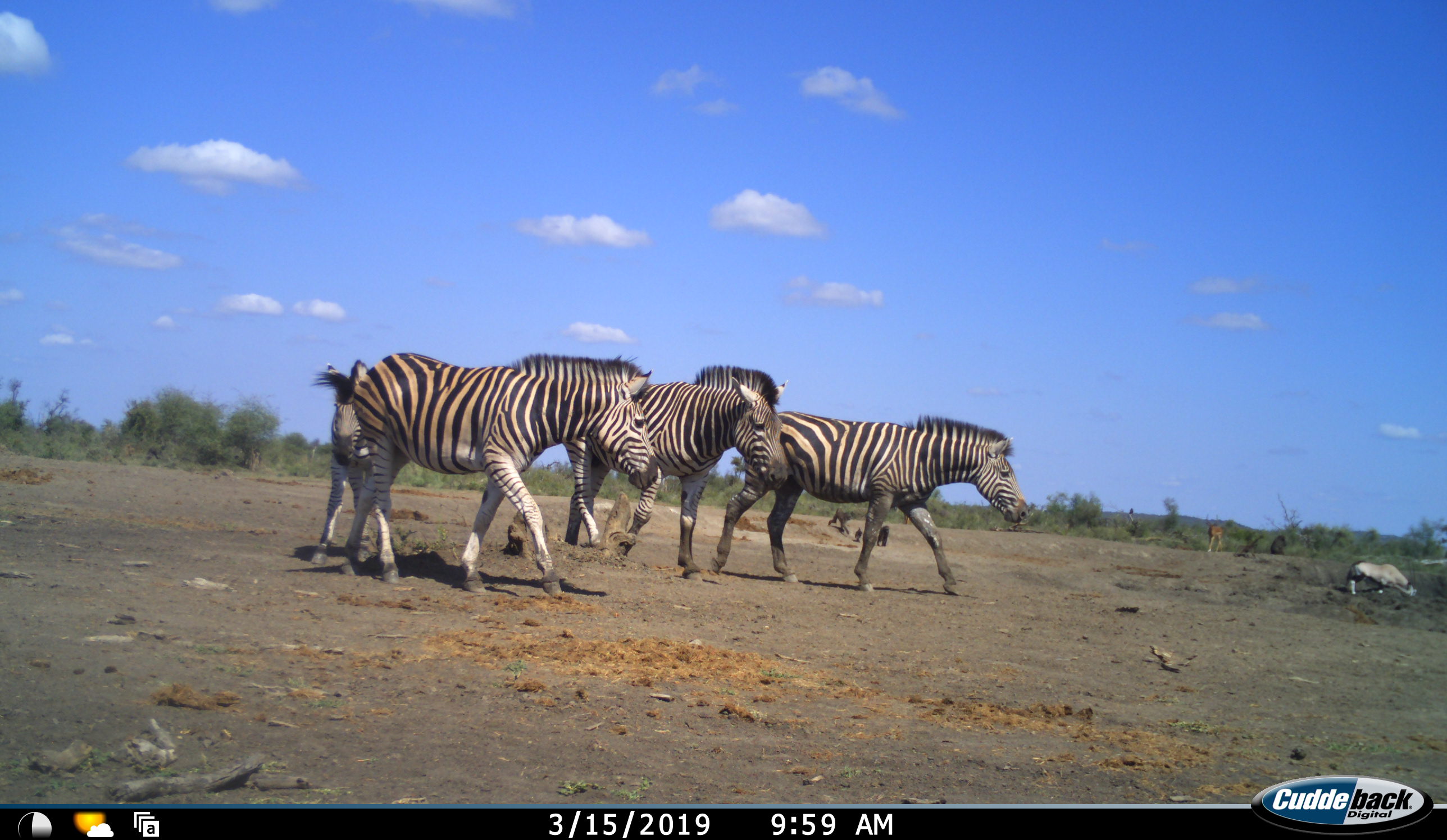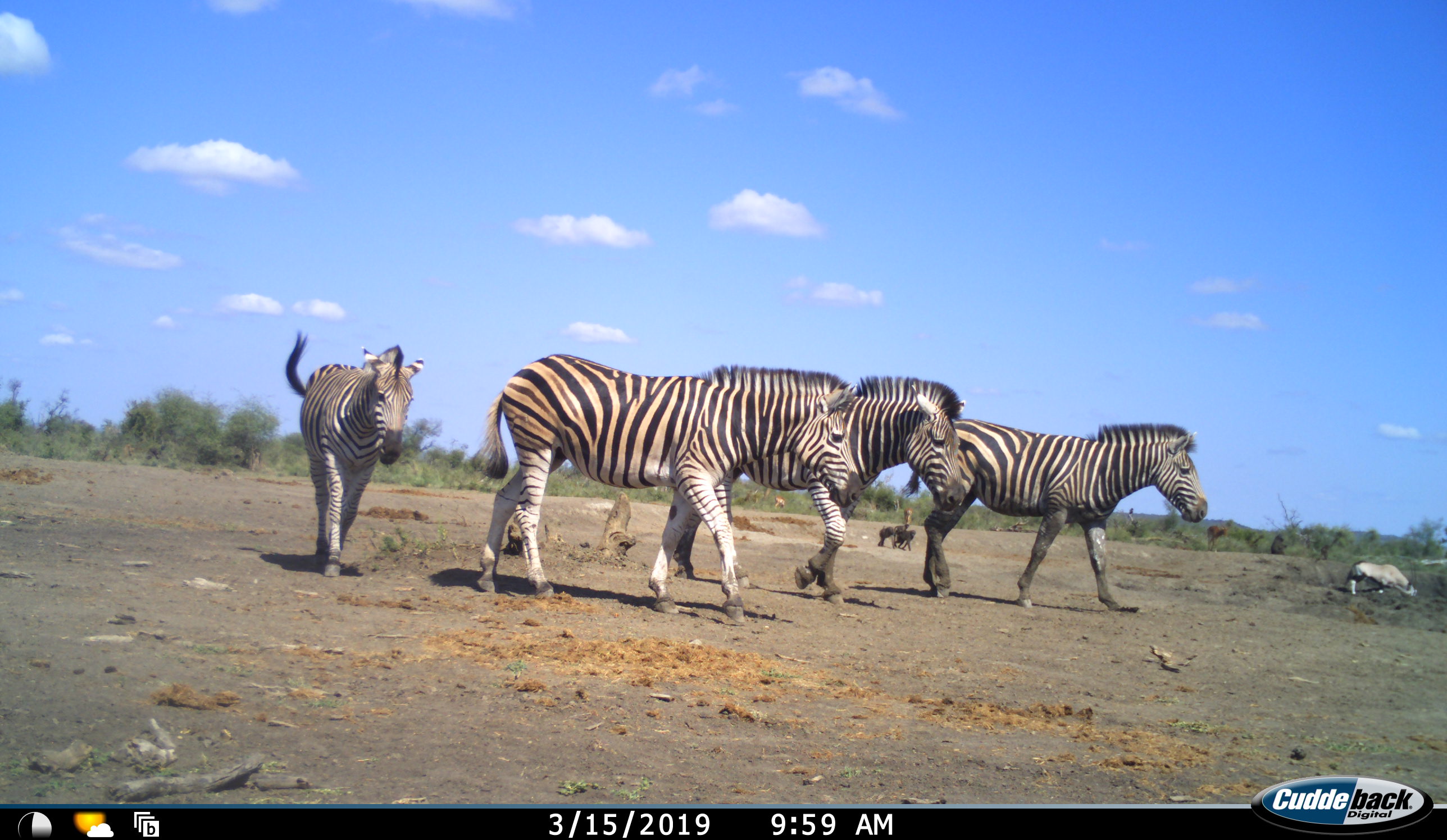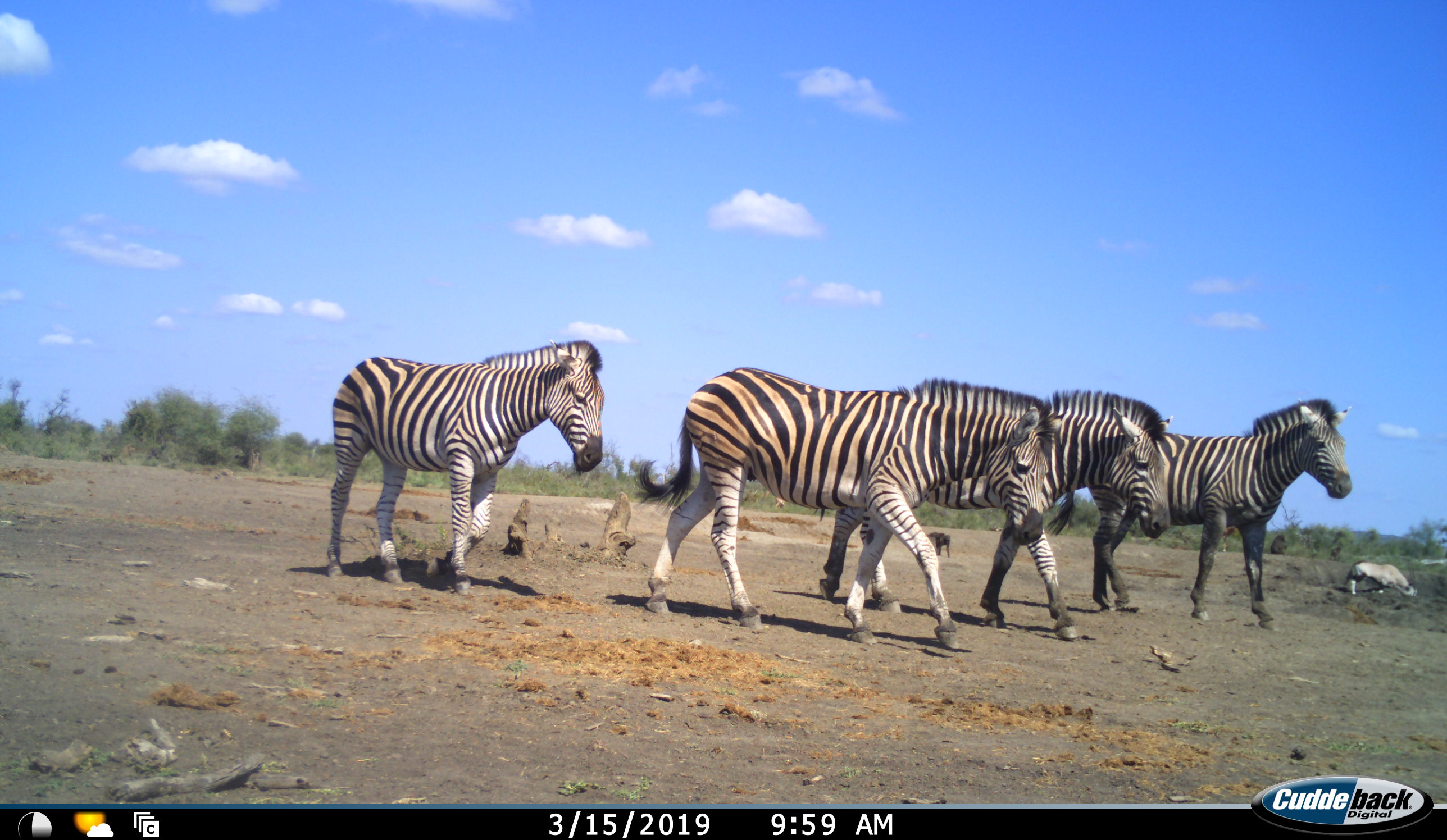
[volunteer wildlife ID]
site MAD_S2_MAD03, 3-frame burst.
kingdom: Animalia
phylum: Chordata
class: Mammalia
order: Perissodactyla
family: Equidae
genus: Equus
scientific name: Equus quagga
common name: plains zebra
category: zebraplains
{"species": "zebraplains (plains zebra) (Equus quagga)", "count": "4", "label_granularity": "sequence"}